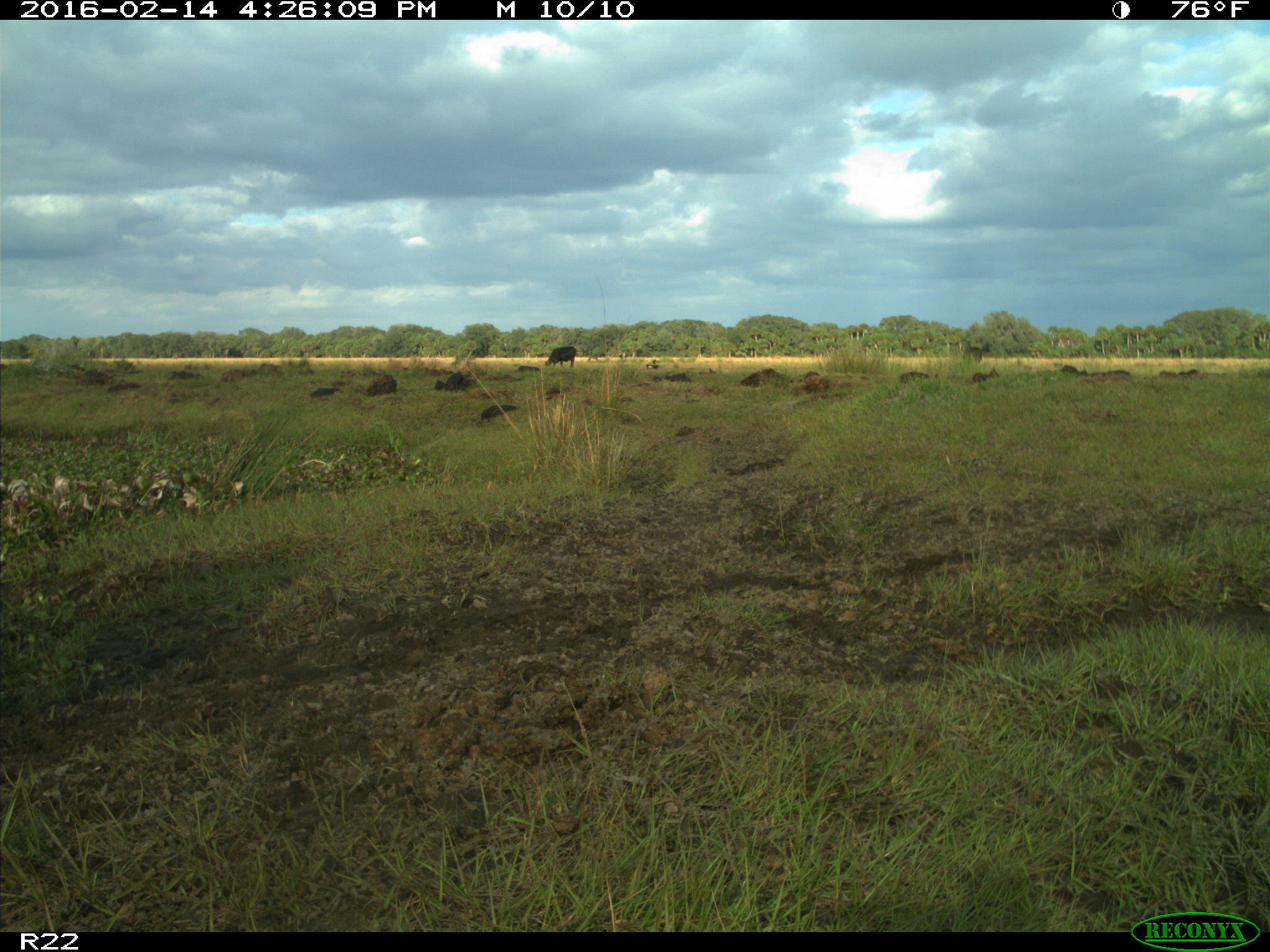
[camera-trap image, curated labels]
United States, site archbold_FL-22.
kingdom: Animalia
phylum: Chordata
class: Mammalia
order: Artiodactyla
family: Bovidae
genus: Bos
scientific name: Bos taurus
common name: domestic cow